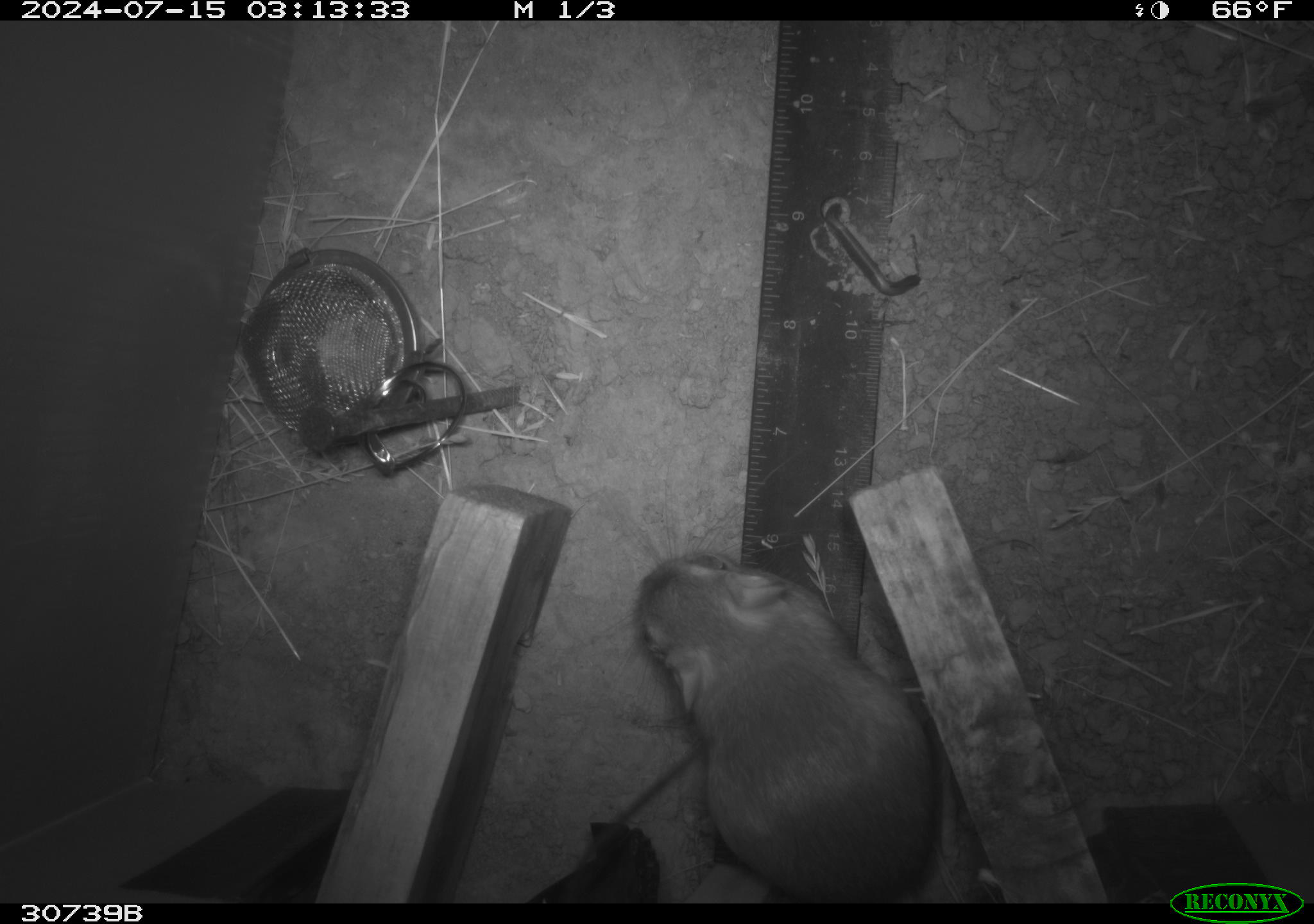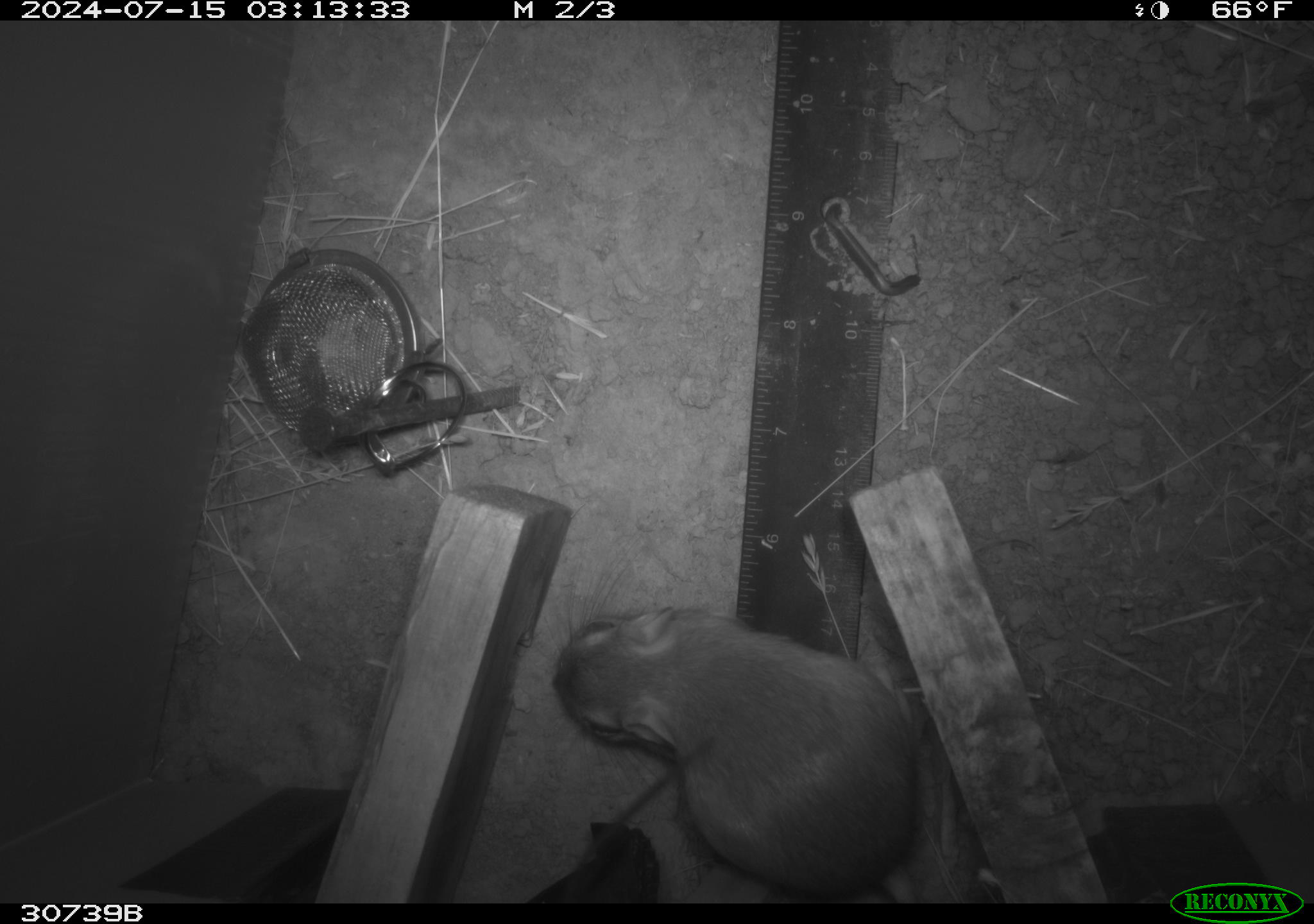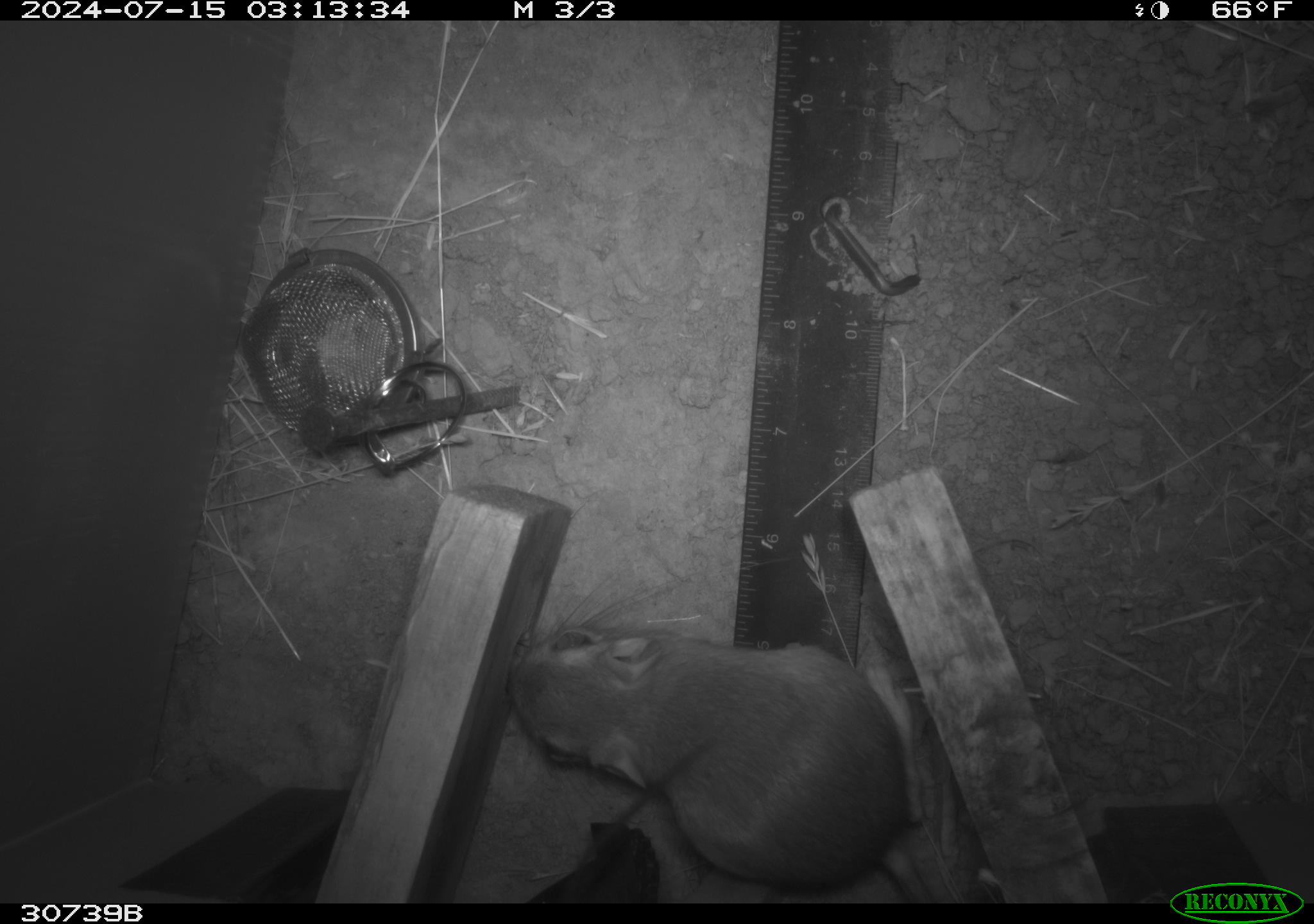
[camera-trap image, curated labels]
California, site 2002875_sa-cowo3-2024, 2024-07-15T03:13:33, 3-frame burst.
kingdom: Animalia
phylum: Chordata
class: Mammalia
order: Rodentia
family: Heteromyidae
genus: Dipodomys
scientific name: Dipodomys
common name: kangaroo rats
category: dipodomys species